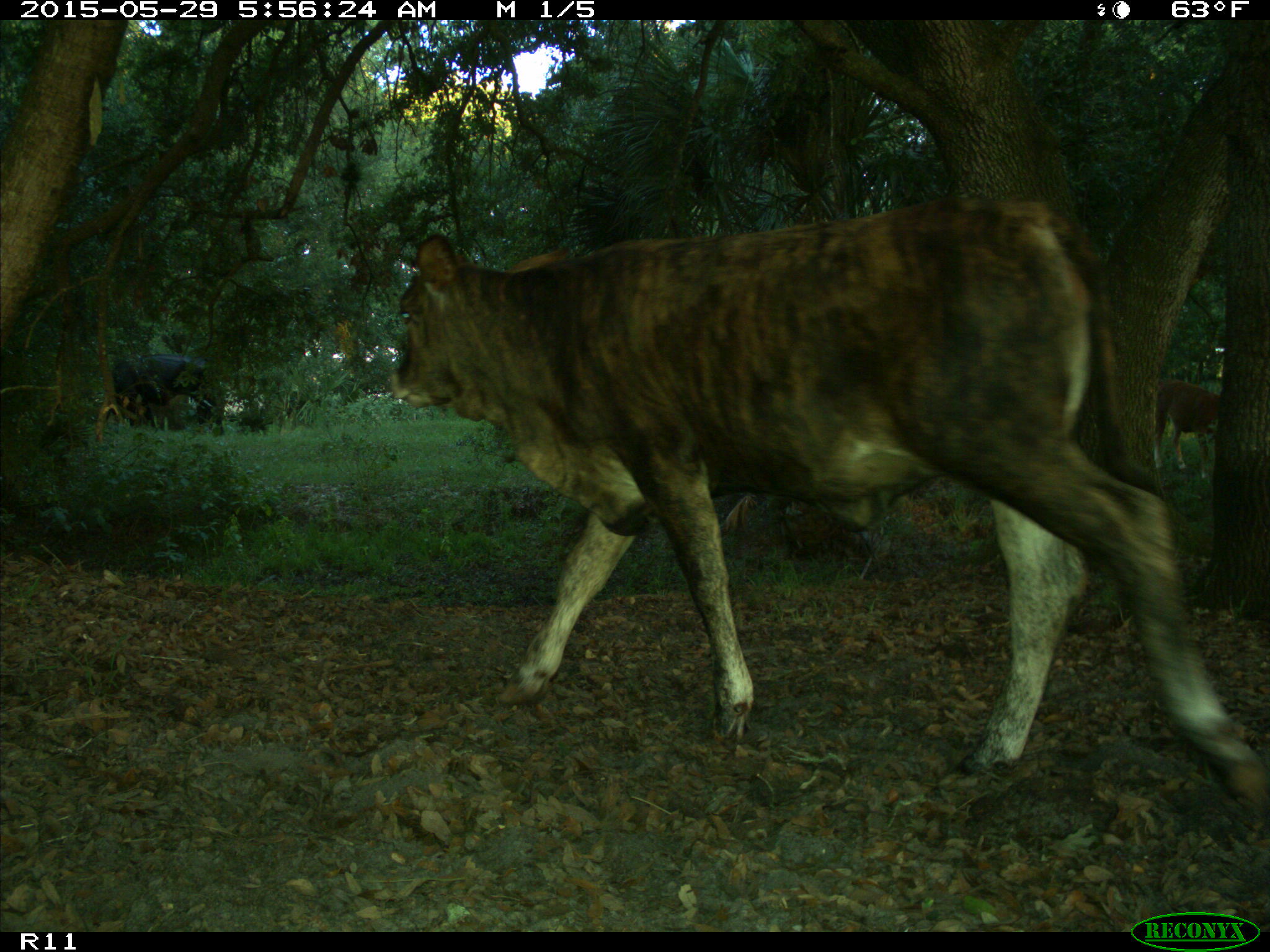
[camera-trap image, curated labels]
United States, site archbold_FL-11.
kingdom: Animalia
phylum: Chordata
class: Mammalia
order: Artiodactyla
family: Bovidae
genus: Bos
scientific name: Bos taurus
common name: domestic cow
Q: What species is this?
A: Bos taurus (domestic cow).